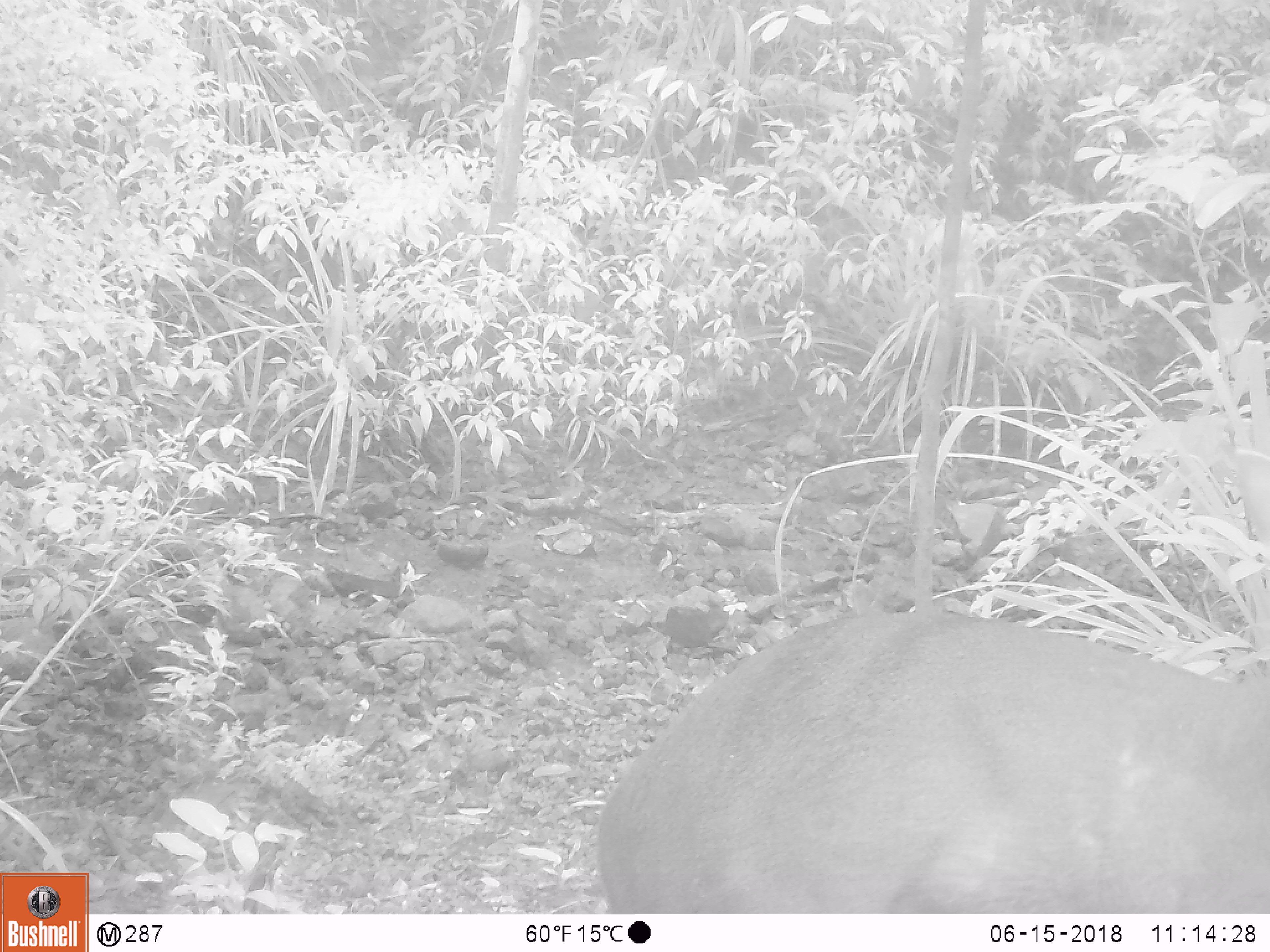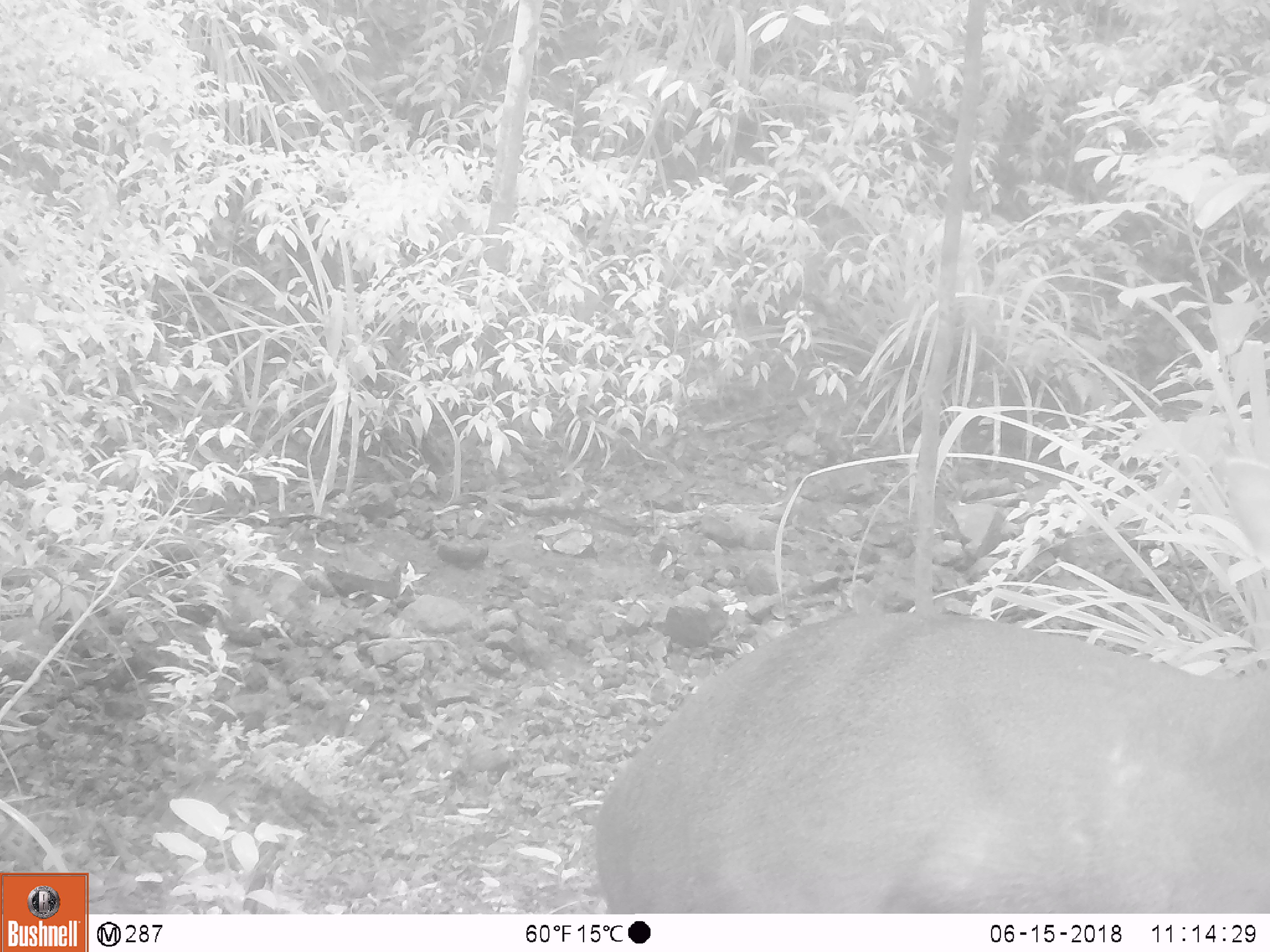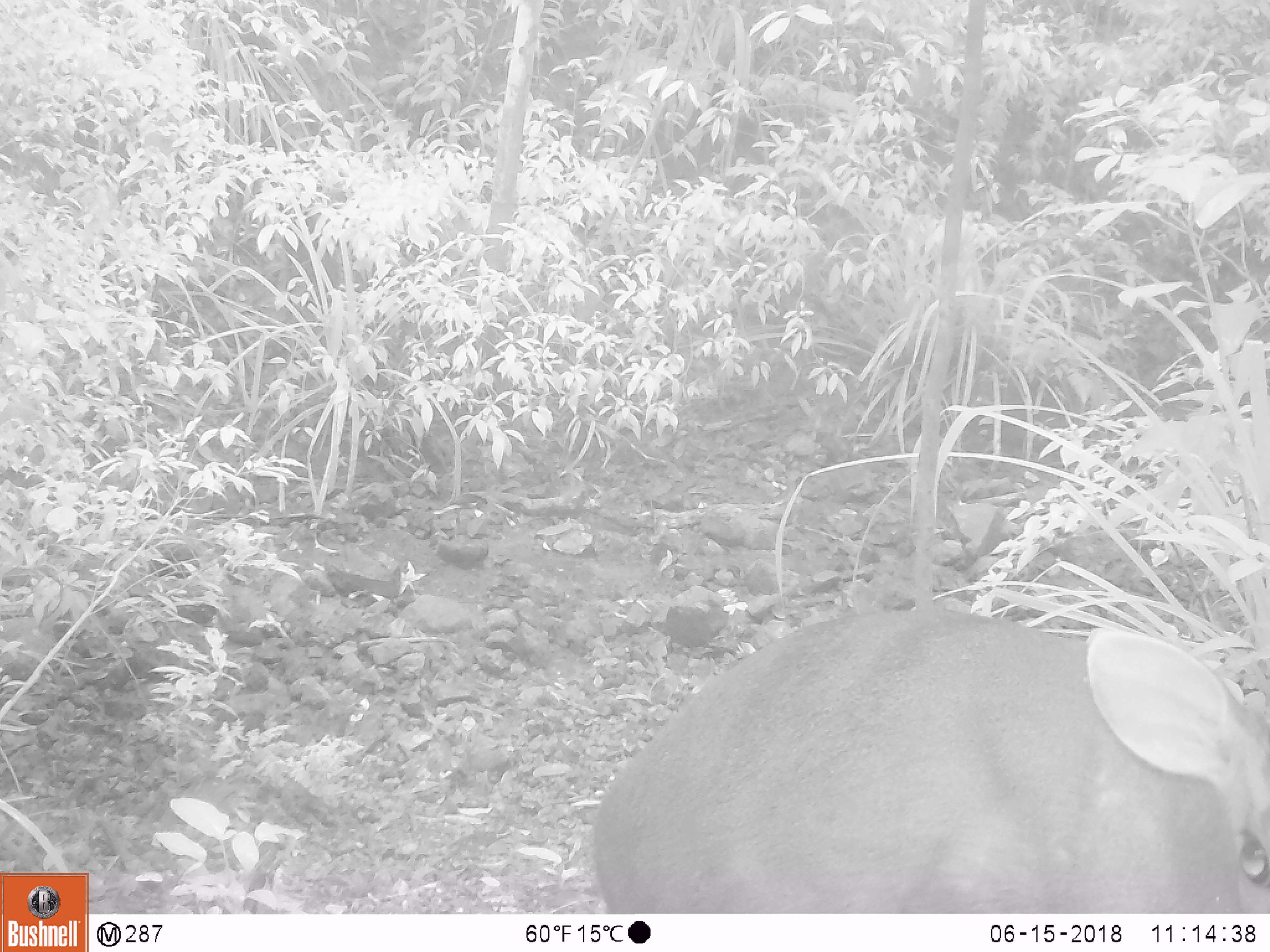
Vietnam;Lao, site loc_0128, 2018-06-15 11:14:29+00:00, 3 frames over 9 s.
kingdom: Animalia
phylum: Chordata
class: Mammalia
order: Artiodactyla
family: Cervidae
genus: Muntiacus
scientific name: Muntiacus rooseveltorum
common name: roosevelt's muntjac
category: roosevelts muntjac group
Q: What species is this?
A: Roosevelts muntjac group (roosevelt's muntjac) (Muntiacus rooseveltorum).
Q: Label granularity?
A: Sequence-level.